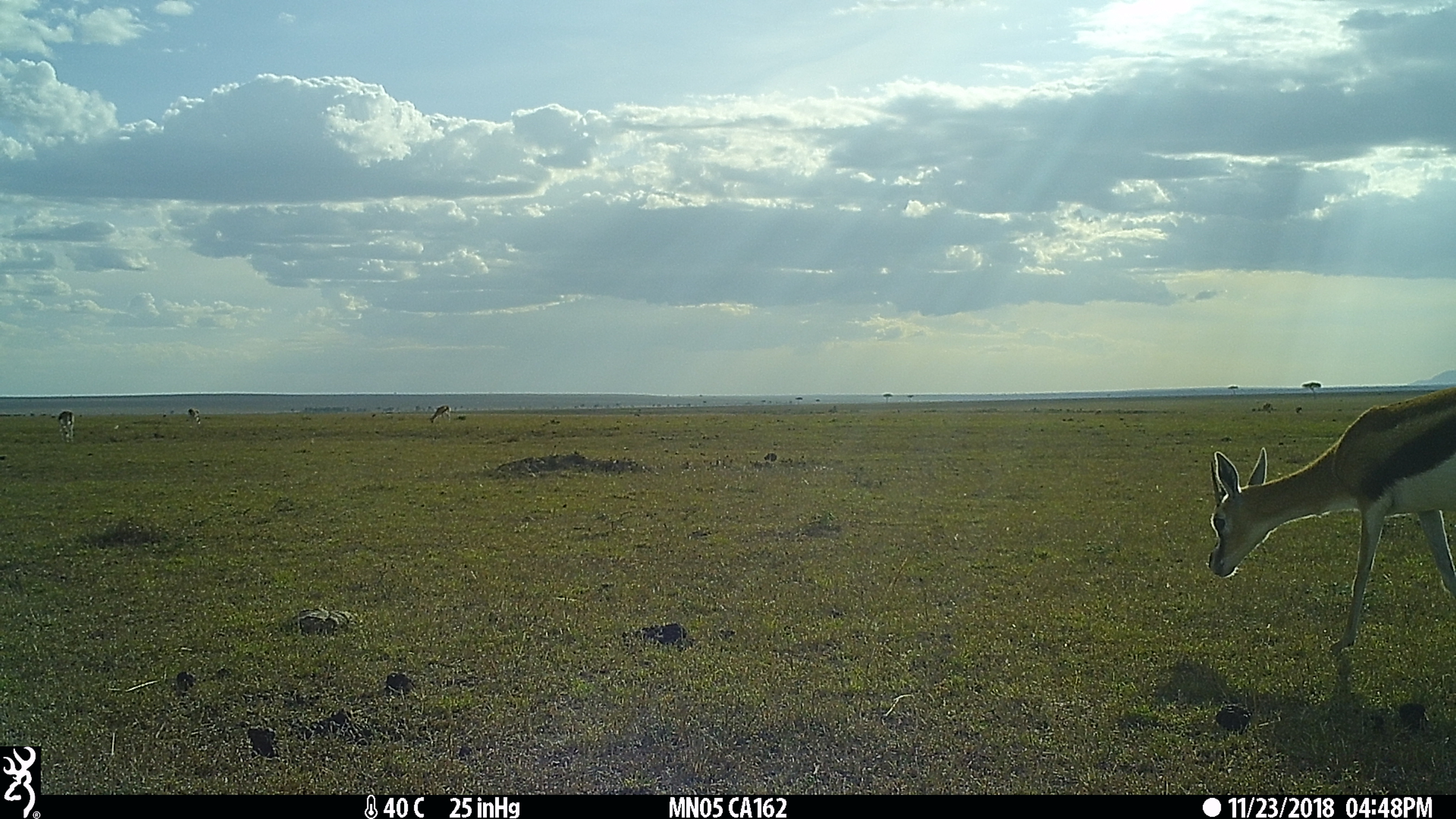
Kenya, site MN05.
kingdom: Animalia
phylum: Chordata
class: Mammalia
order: Artiodactyla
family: Bovidae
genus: Eudorcas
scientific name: Eudorcas thomsonii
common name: thomon's gazelle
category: gazelle thomsons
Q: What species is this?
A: Gazelle thomsons (thomon's gazelle) (Eudorcas thomsonii).